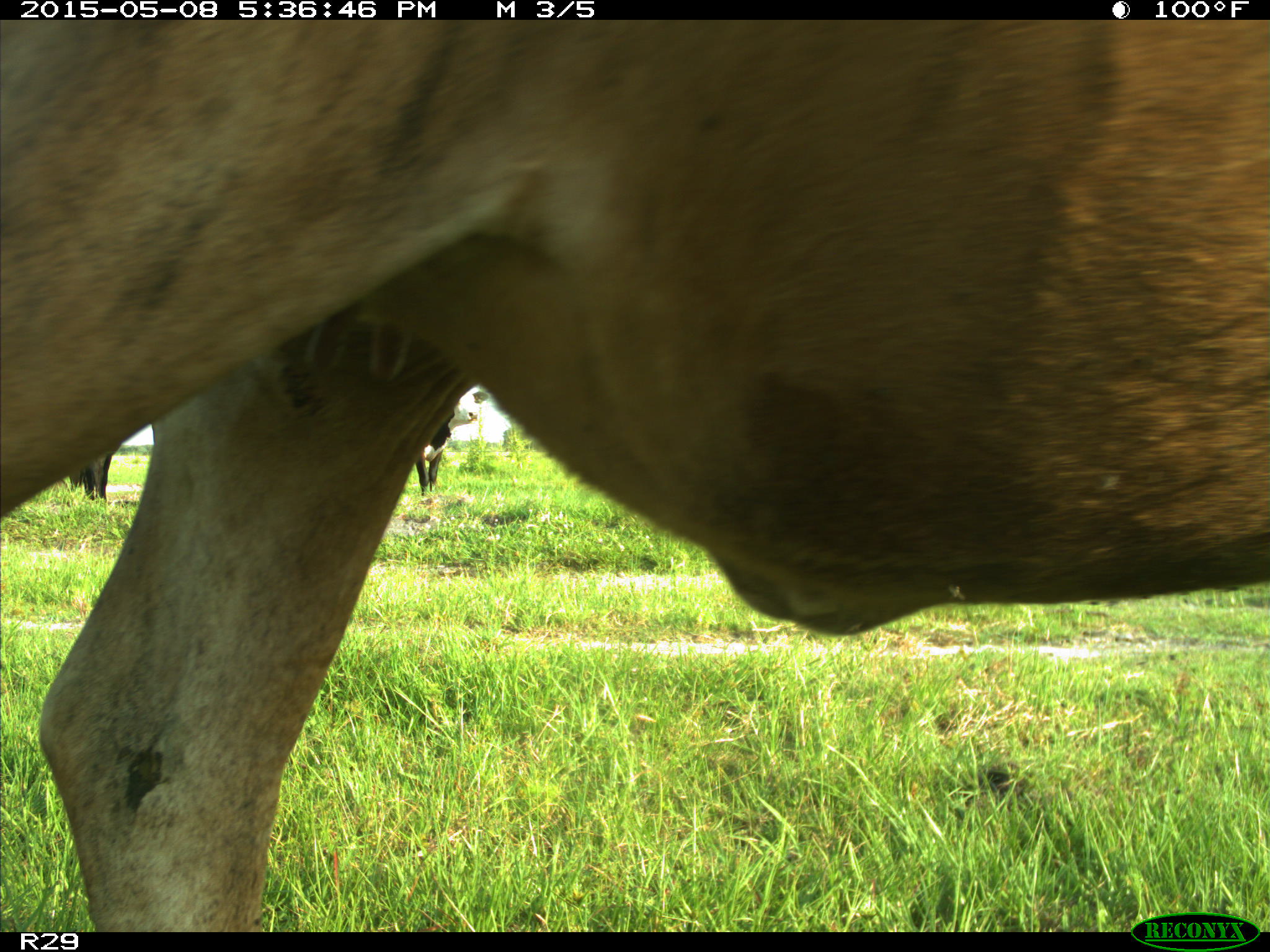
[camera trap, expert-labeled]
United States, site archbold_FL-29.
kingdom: Animalia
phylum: Chordata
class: Mammalia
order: Artiodactyla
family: Bovidae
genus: Bos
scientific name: Bos taurus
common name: domestic cow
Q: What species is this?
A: Bos taurus (domestic cow).